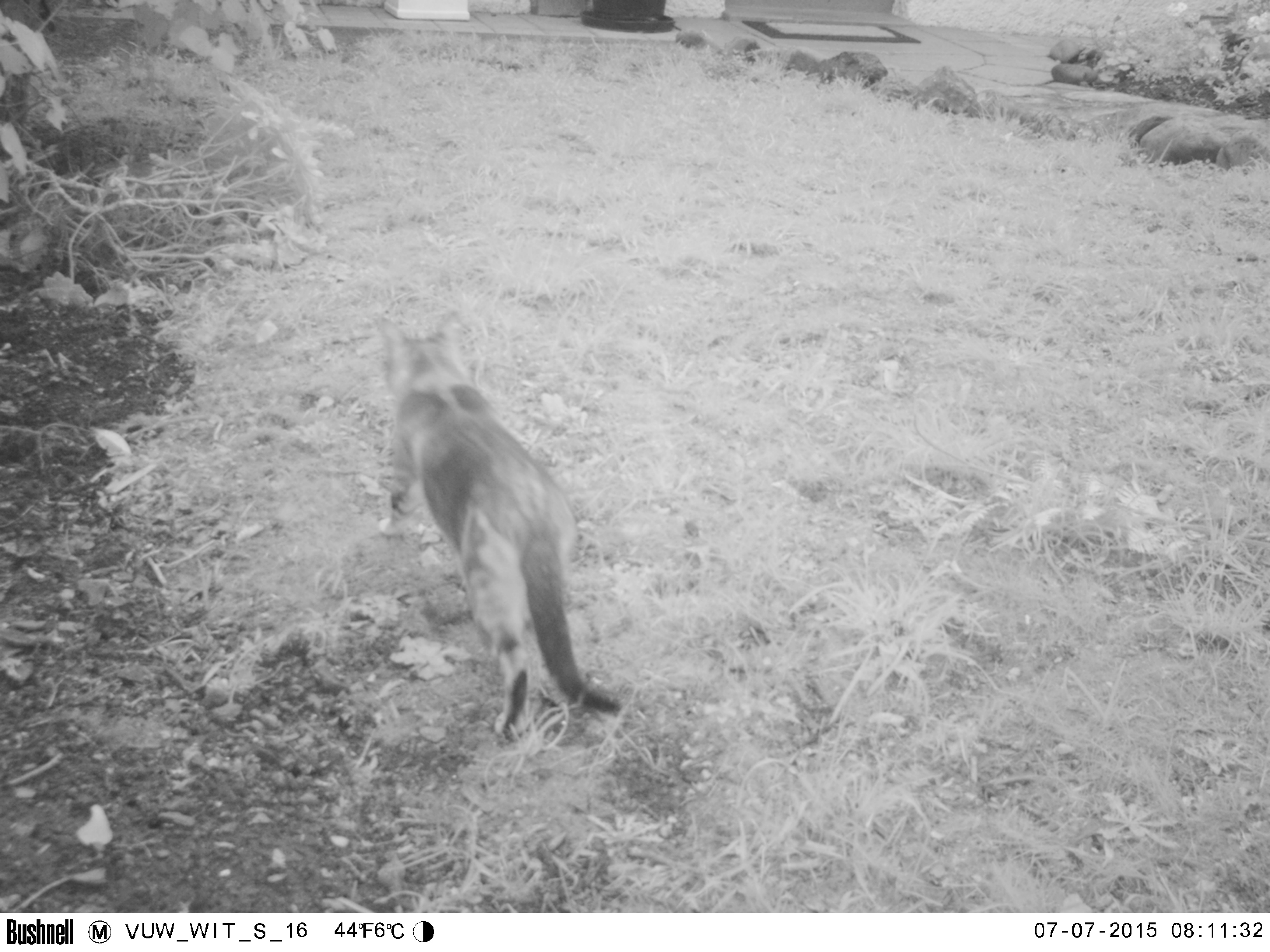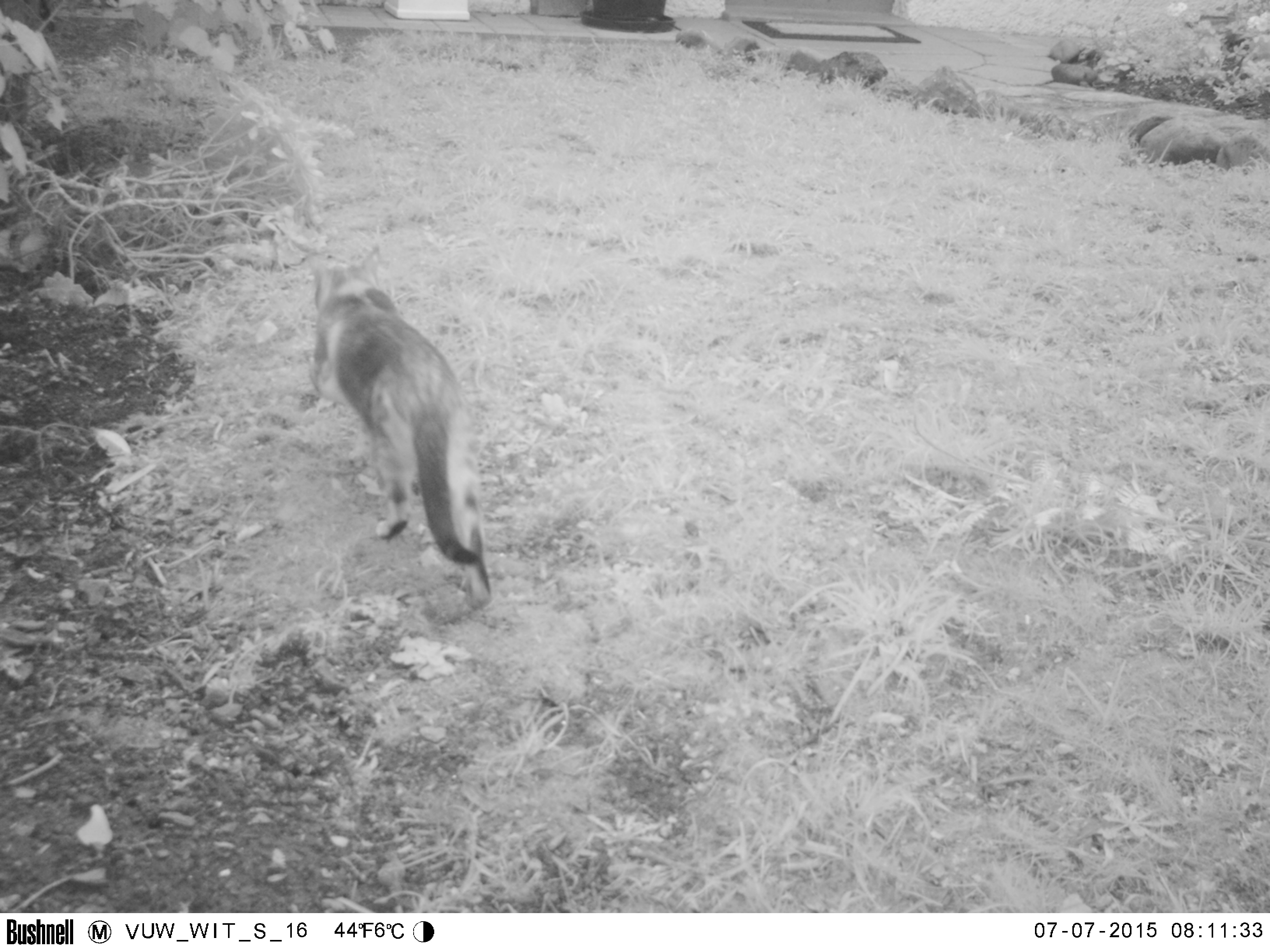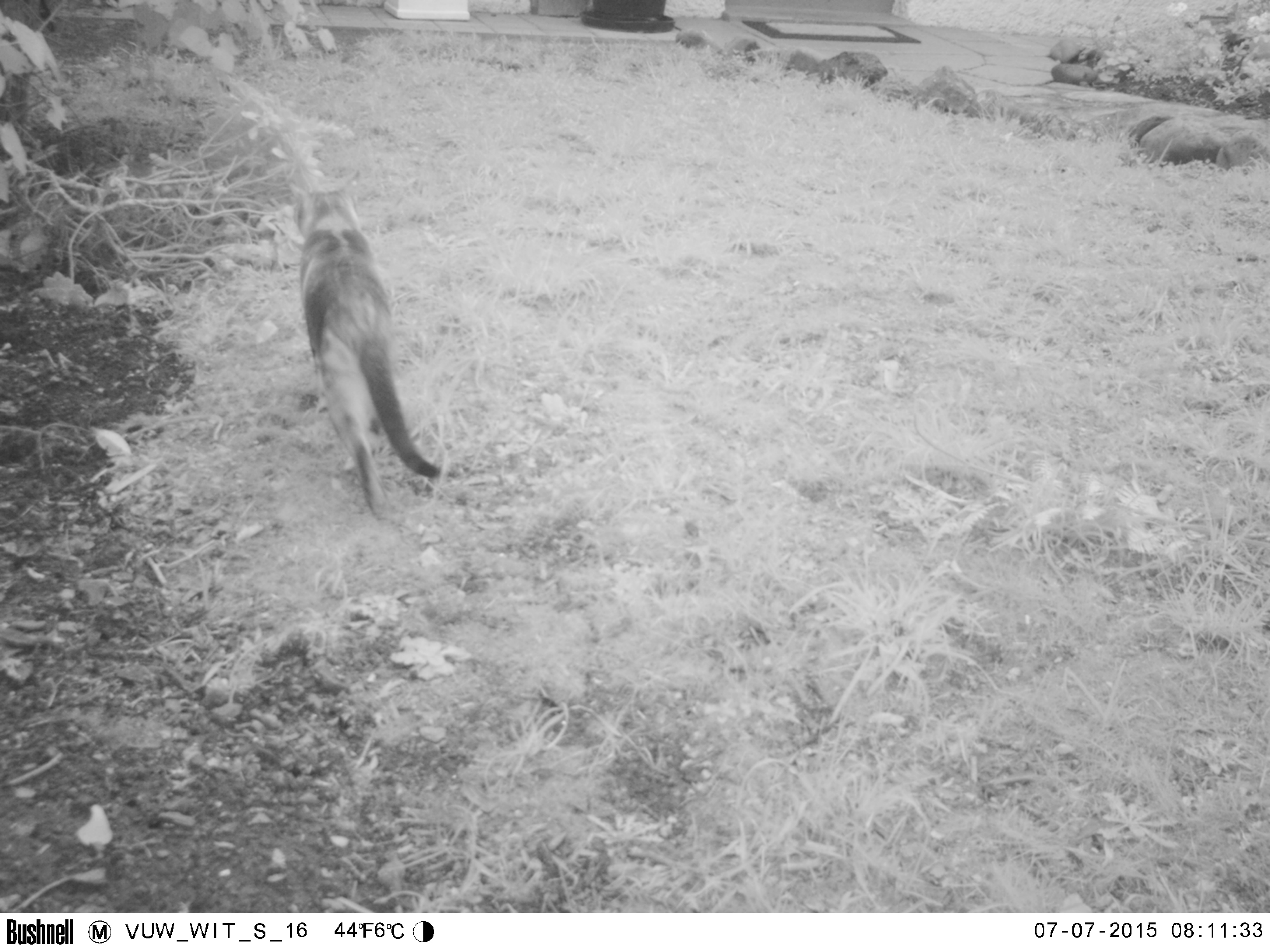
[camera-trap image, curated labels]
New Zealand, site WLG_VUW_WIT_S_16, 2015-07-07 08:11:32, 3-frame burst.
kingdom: Animalia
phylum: Chordata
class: Mammalia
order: Carnivora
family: Felidae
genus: Felis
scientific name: Felis catus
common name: domestic cat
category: cat